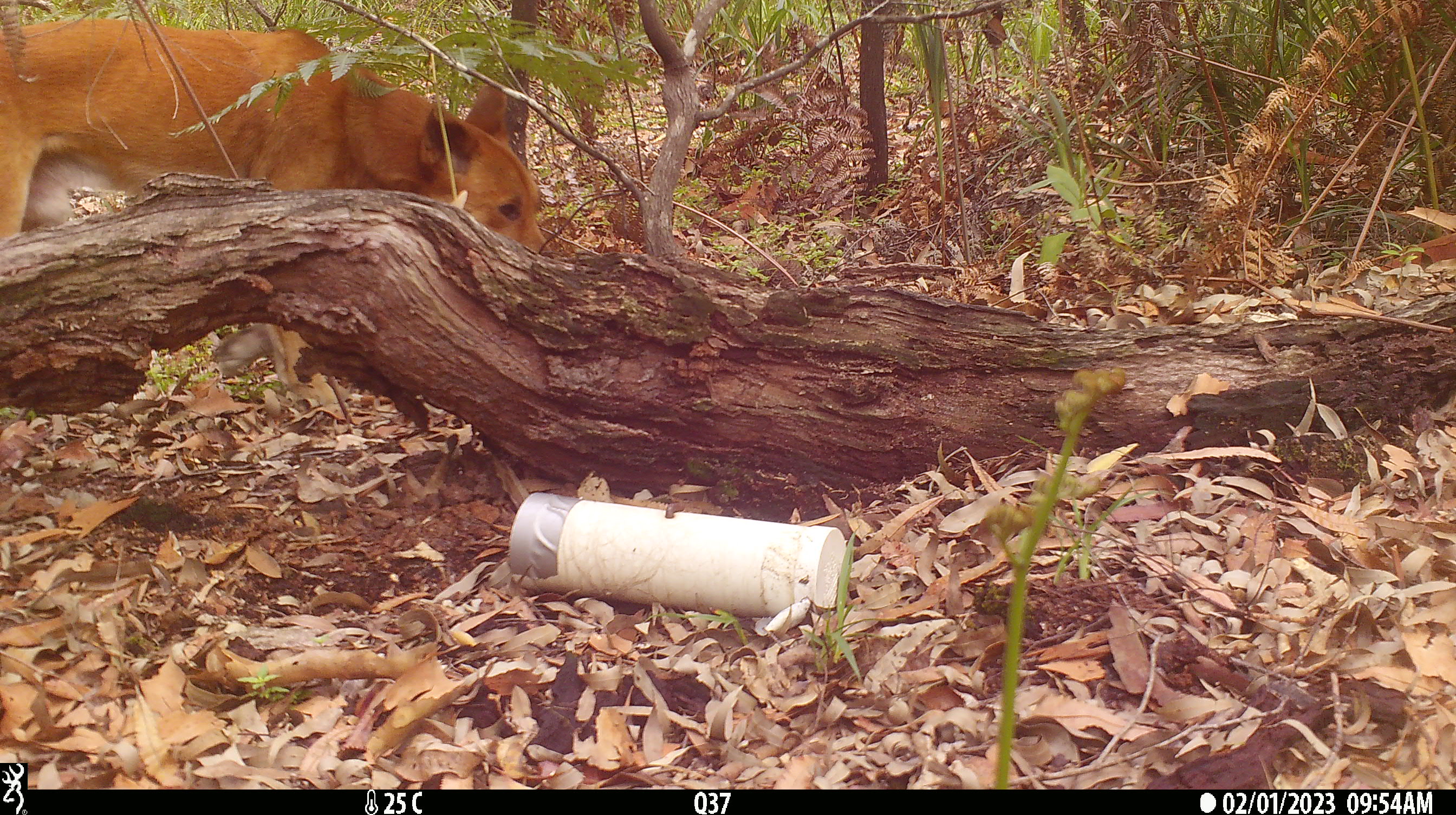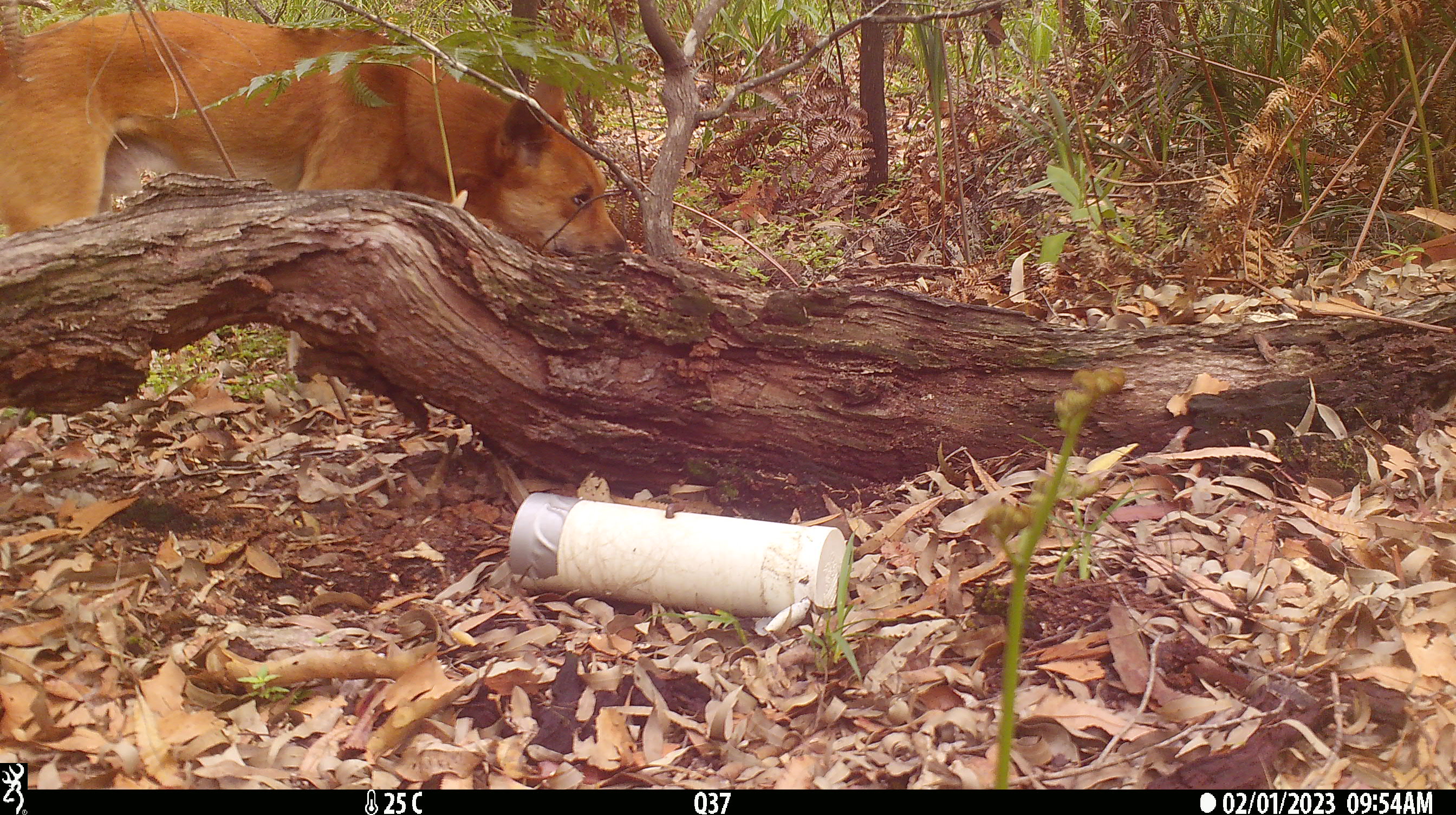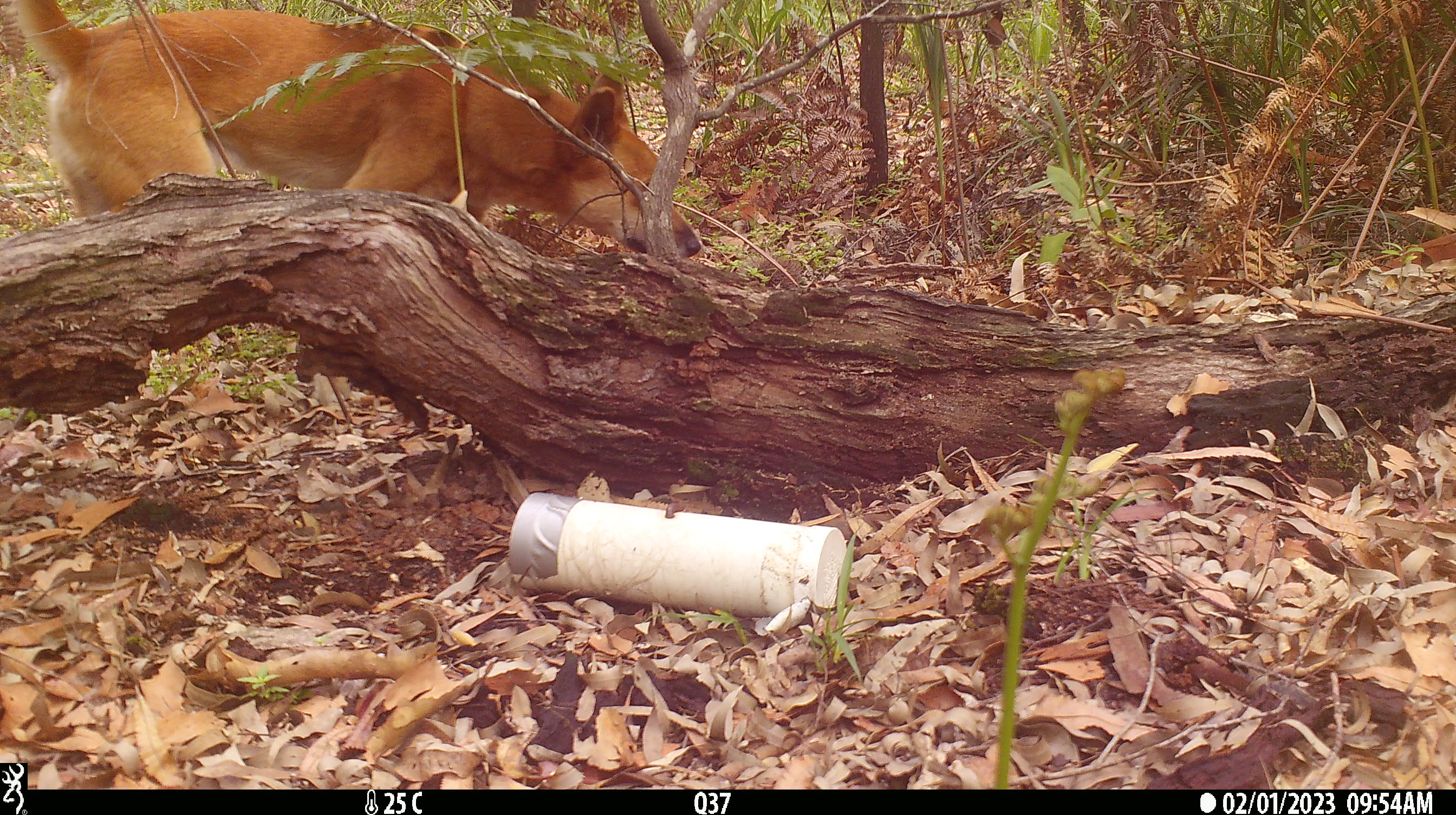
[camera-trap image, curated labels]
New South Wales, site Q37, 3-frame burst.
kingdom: Animalia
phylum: Chordata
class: Mammalia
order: Carnivora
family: Canidae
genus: Canis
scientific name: Canis familiaris dingo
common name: dingo